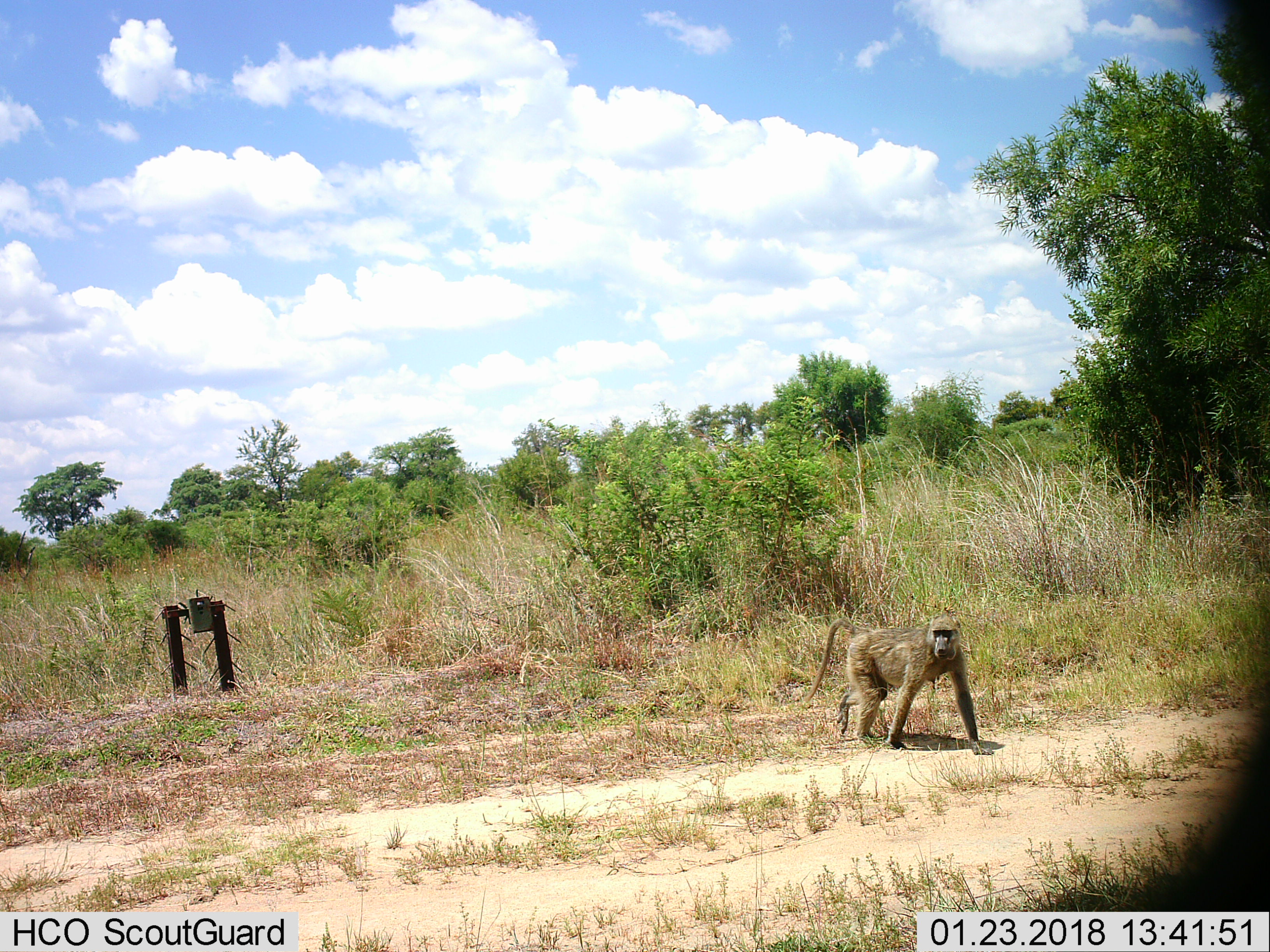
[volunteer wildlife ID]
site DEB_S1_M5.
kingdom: Animalia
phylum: Chordata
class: Mammalia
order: Primates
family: Cercopithecidae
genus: Papio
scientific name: Papio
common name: baboon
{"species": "baboon (Papio)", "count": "1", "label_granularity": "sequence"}